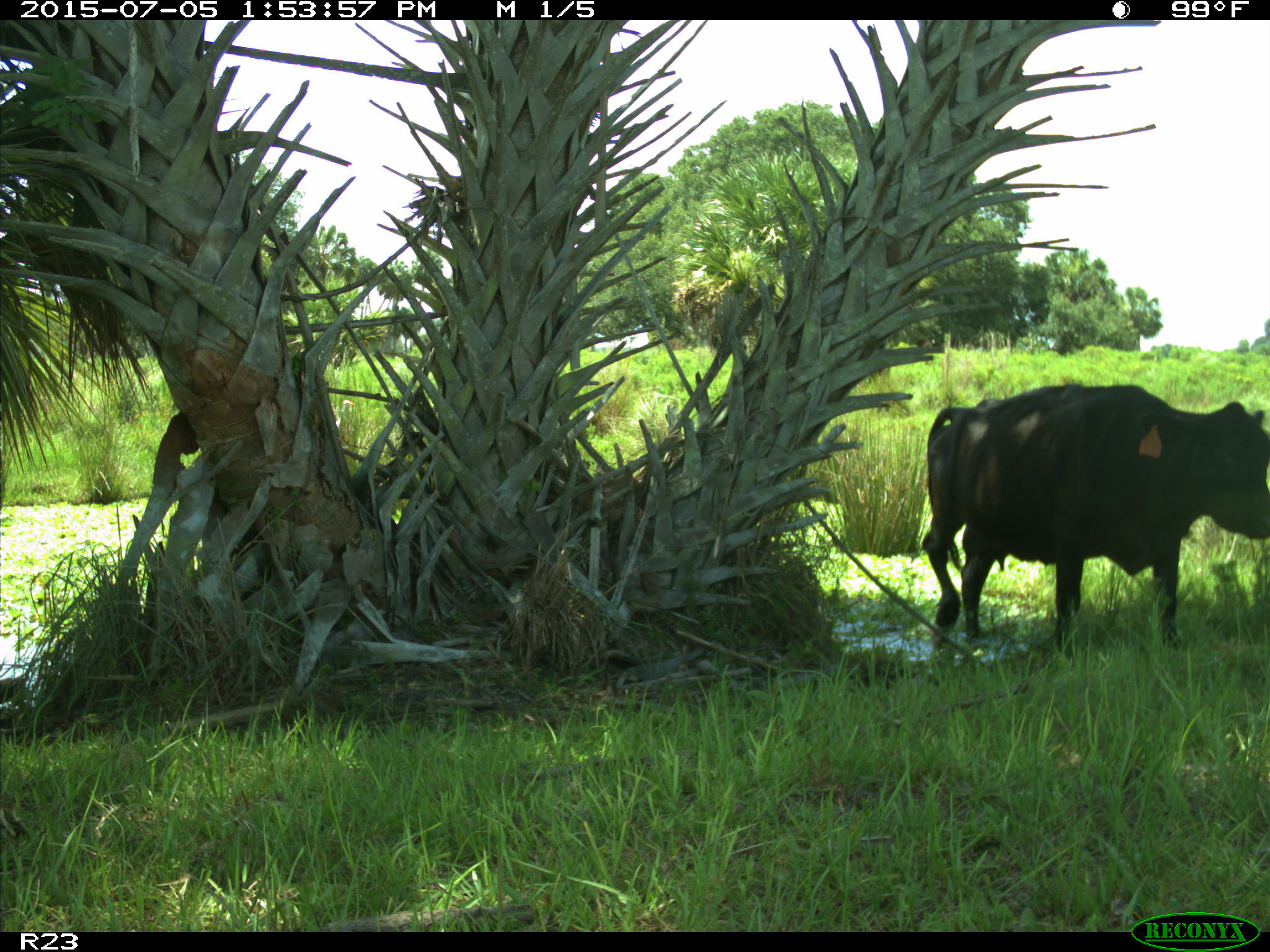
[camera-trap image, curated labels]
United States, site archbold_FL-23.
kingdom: Animalia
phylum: Chordata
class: Mammalia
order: Artiodactyla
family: Bovidae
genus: Bos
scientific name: Bos taurus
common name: domestic cow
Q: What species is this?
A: Bos taurus (domestic cow).